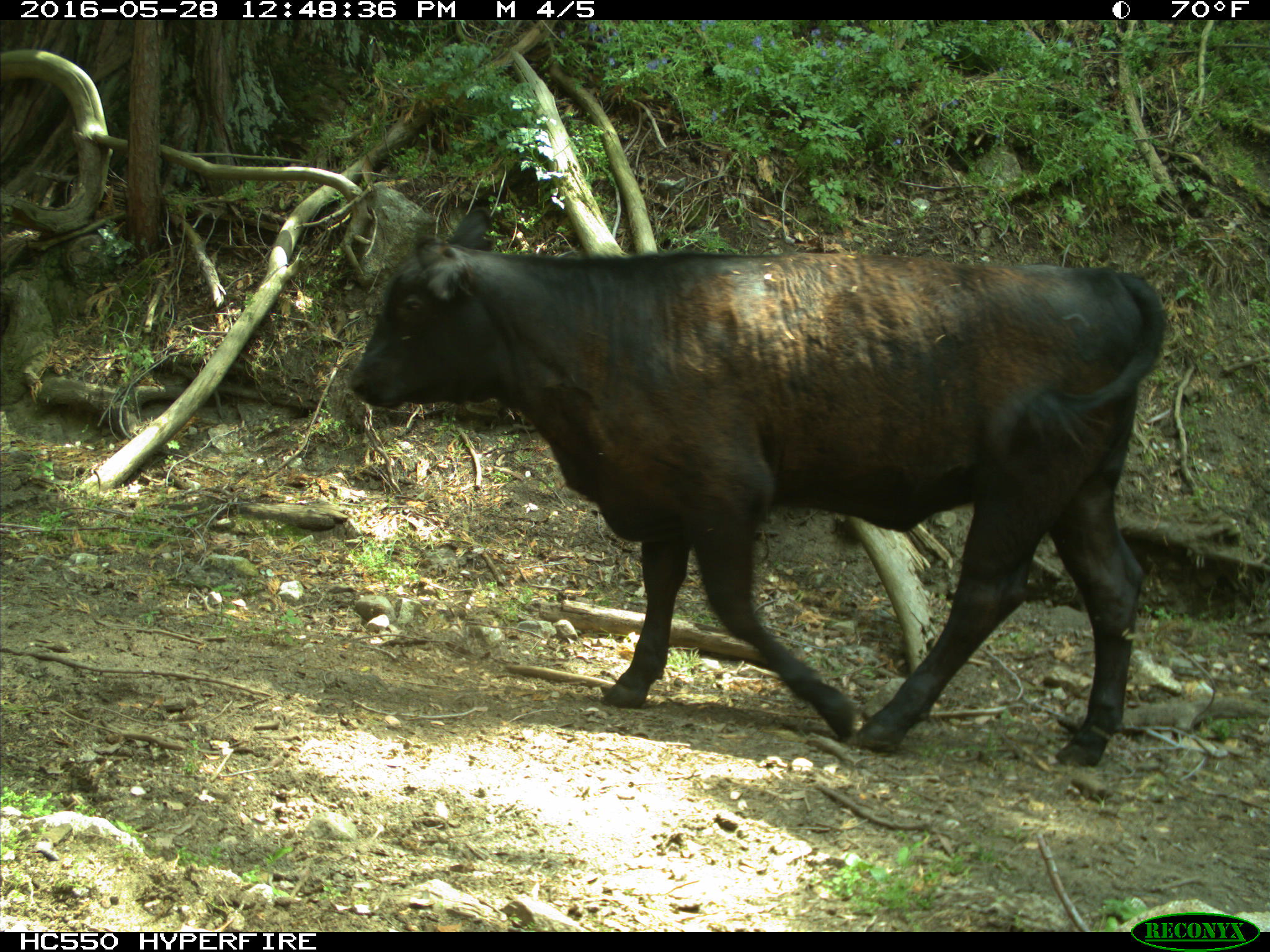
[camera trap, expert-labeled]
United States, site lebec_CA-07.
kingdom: Animalia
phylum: Chordata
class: Mammalia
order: Artiodactyla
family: Bovidae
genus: Bos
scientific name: Bos taurus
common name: domestic cow